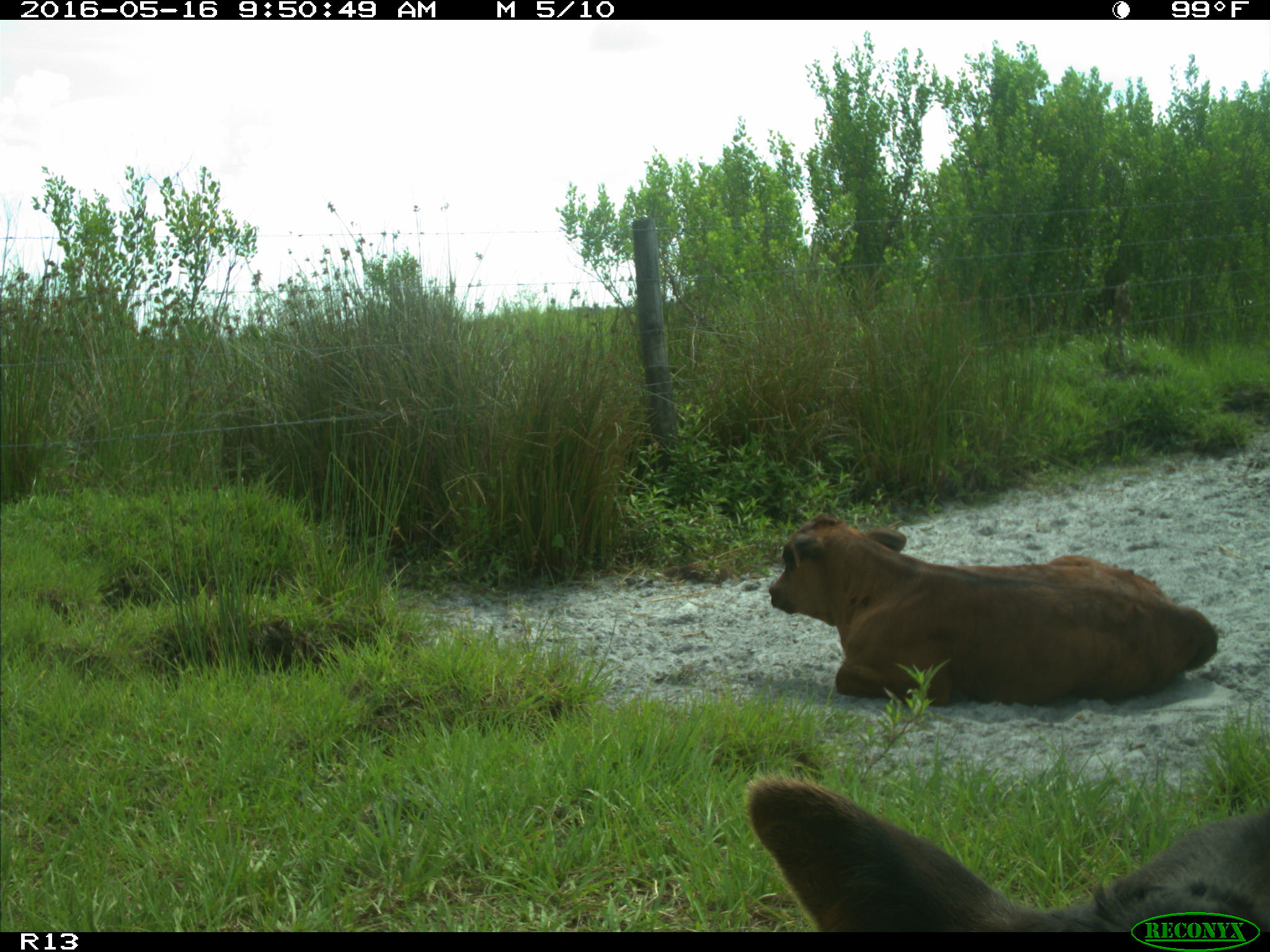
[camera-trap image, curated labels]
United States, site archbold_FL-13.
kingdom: Animalia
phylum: Chordata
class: Mammalia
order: Artiodactyla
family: Bovidae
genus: Bos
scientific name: Bos taurus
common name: domestic cow